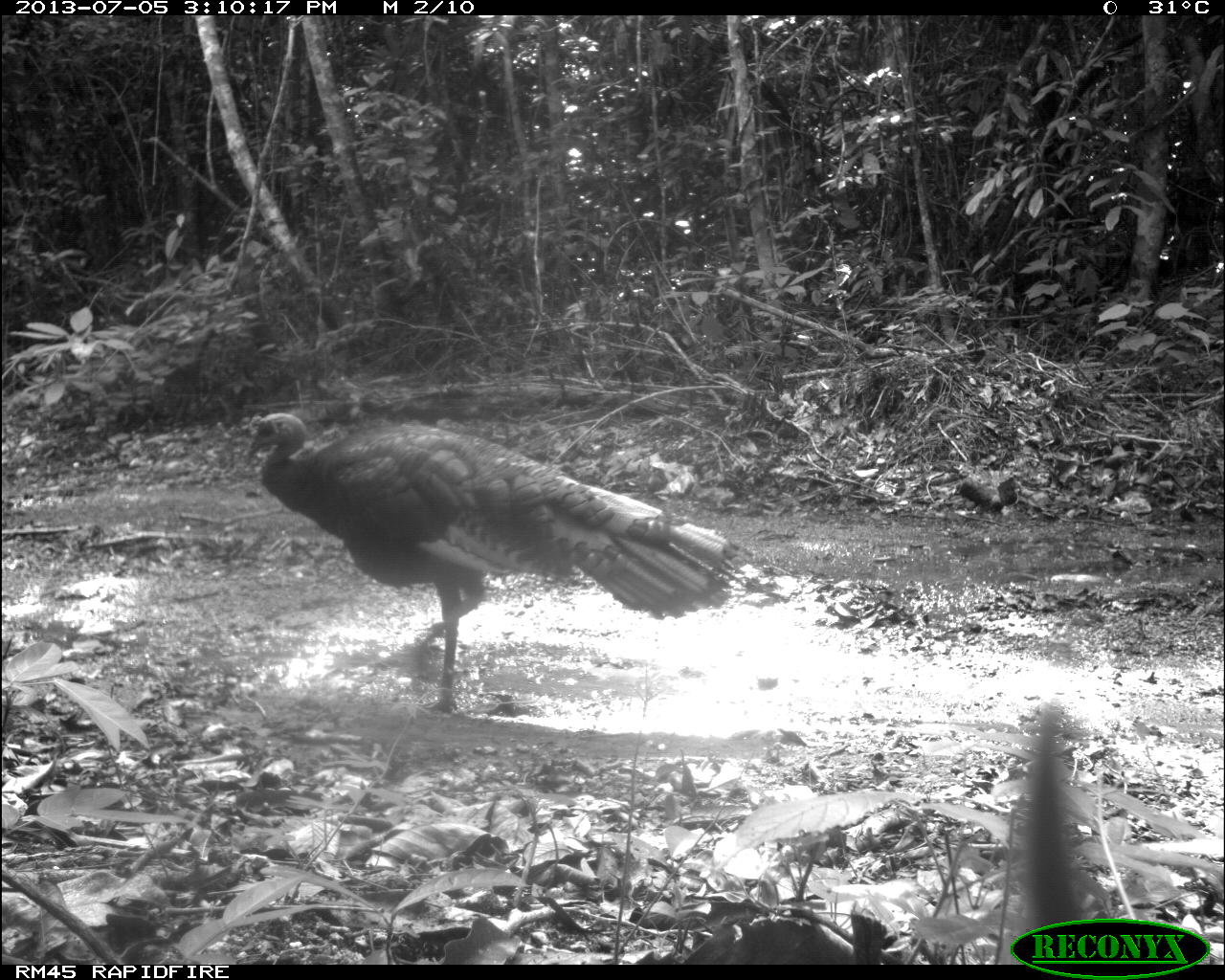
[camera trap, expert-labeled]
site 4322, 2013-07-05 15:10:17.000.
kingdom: Animalia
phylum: Chordata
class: Aves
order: Galliformes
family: Phasianidae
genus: Meleagris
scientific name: Meleagris ocellata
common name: ocellated turkey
Meleagris ocellata (ocellated turkey), count 2.